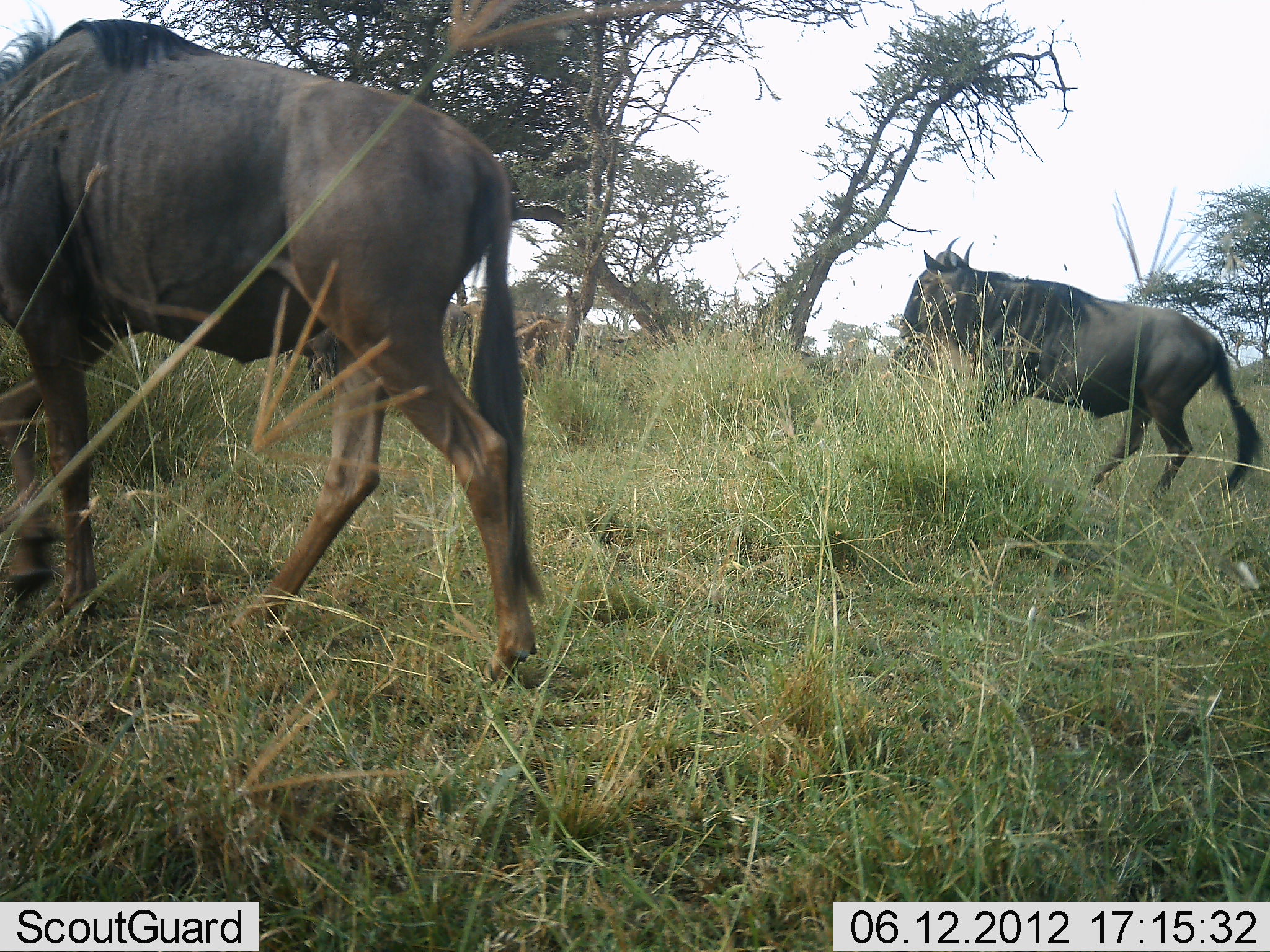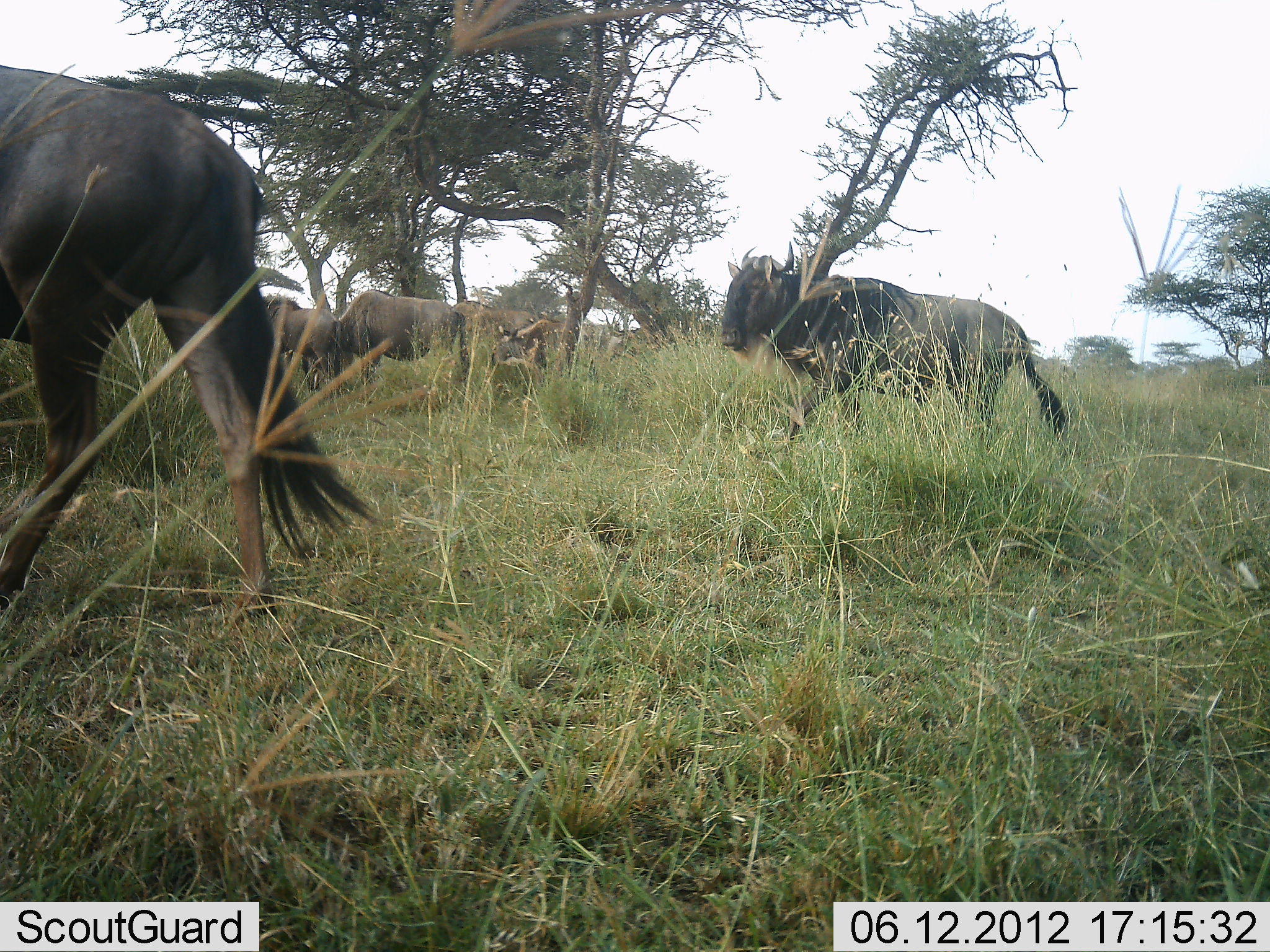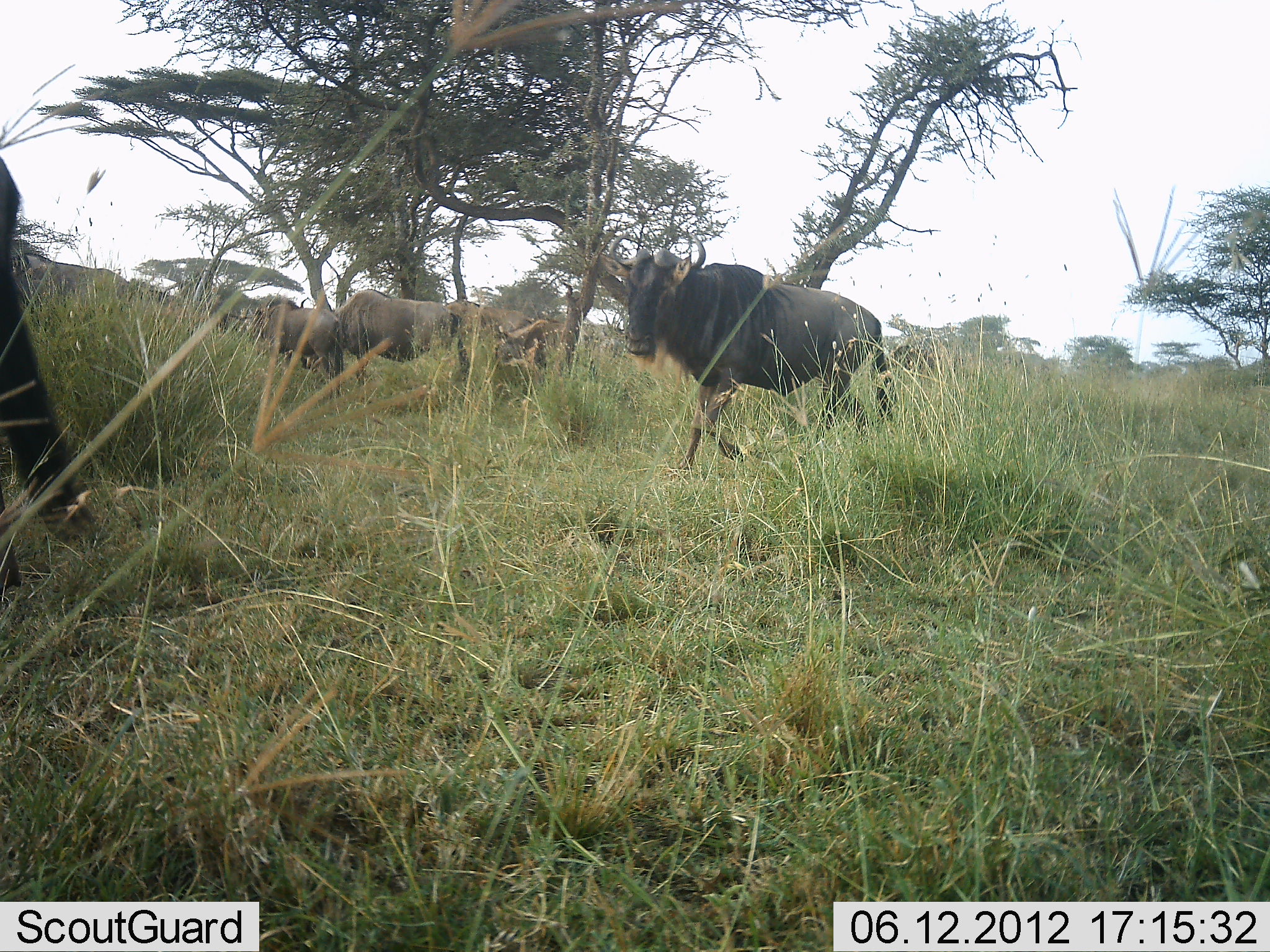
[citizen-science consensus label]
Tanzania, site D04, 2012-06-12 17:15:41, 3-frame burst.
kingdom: Animalia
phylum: Chordata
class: Mammalia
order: Artiodactyla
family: Bovidae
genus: Connochaetes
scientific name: Connochaetes taurinus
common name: blue wildebeest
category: wildebeest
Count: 5.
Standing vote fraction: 50%.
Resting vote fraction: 0%.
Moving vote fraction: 80%.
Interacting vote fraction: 0%.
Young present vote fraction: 10%.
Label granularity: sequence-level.